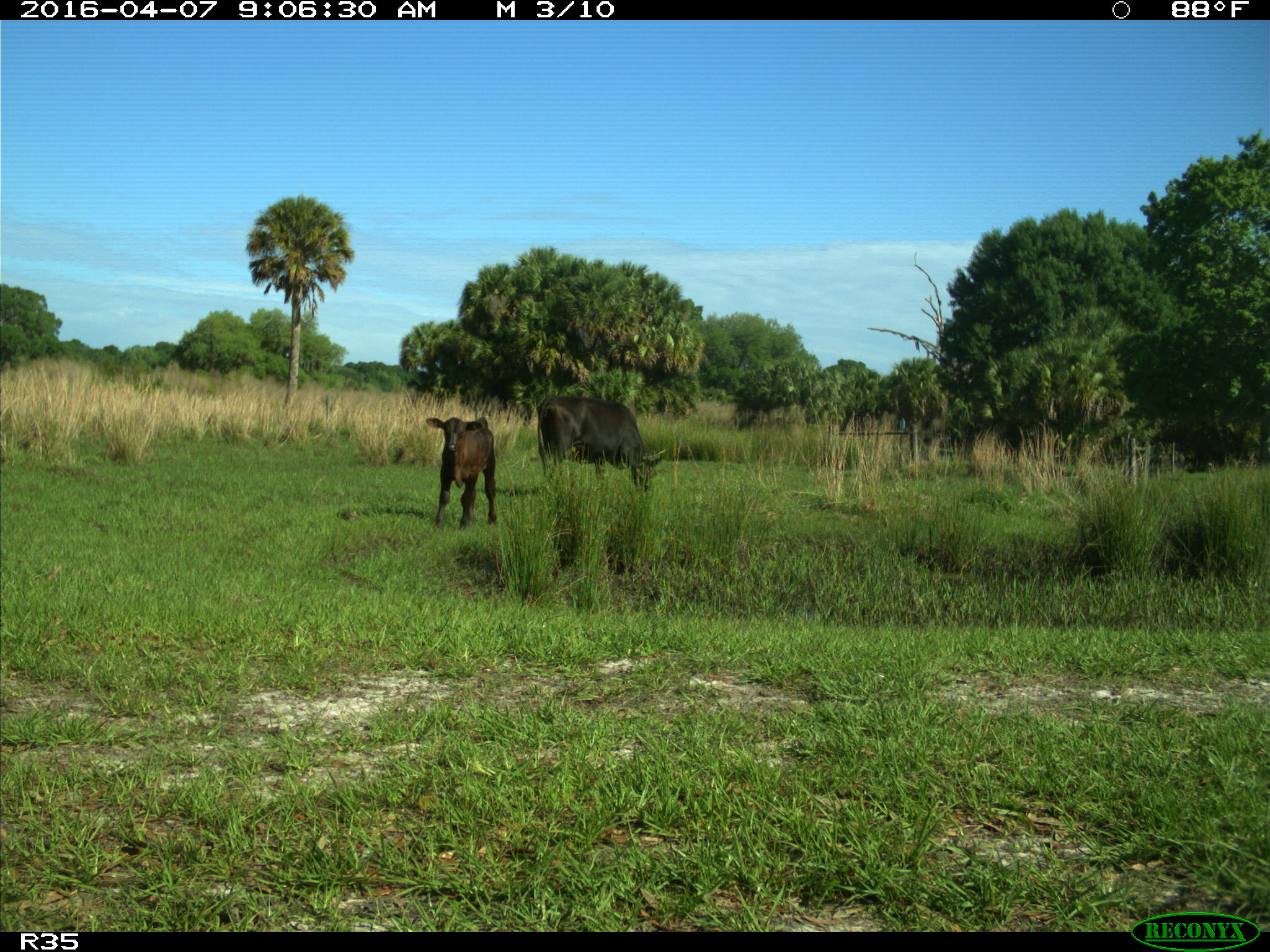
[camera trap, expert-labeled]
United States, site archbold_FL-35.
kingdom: Animalia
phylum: Chordata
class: Mammalia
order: Artiodactyla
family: Bovidae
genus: Bos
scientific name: Bos taurus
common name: domestic cow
Bos taurus (domestic cow).